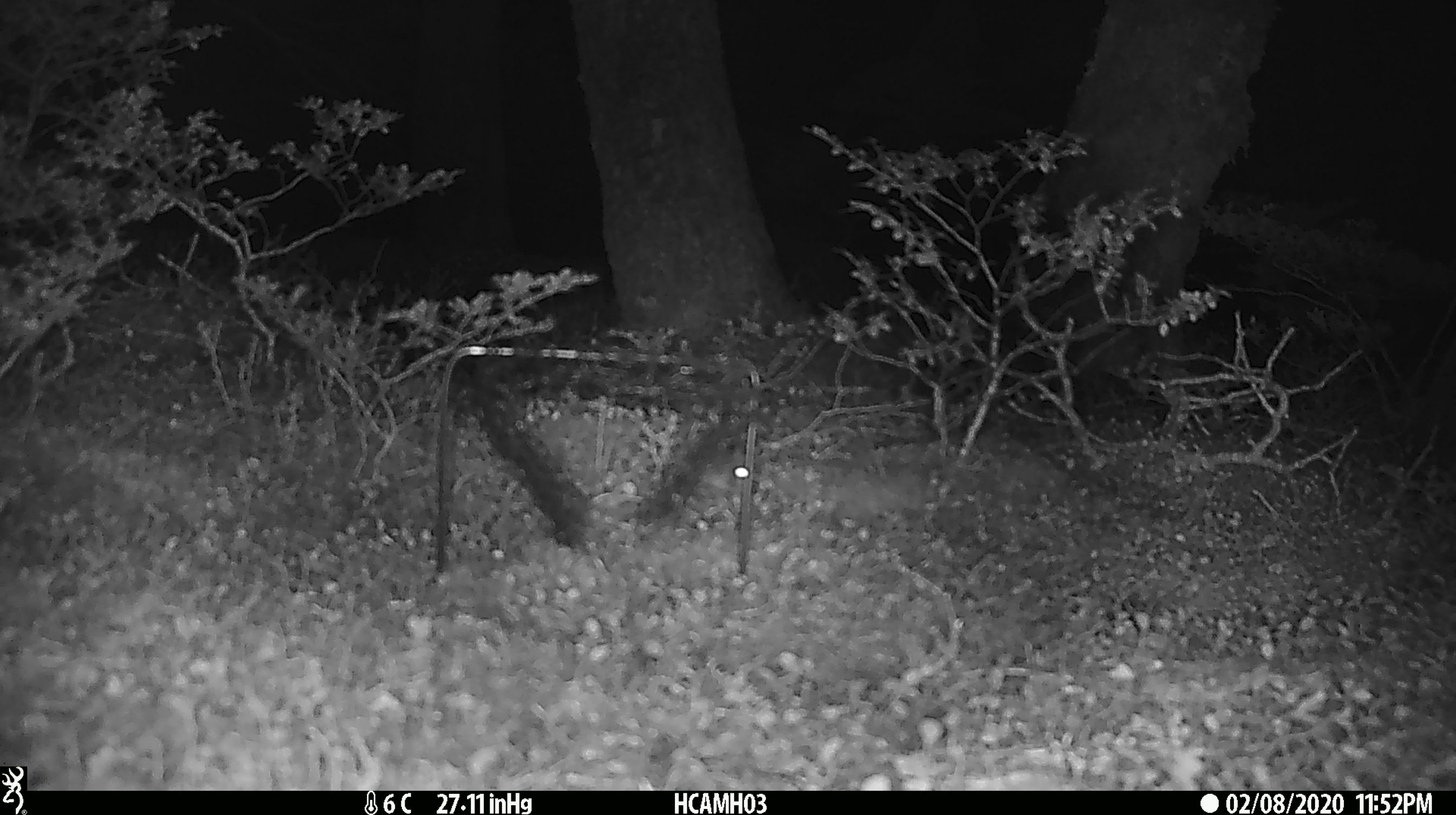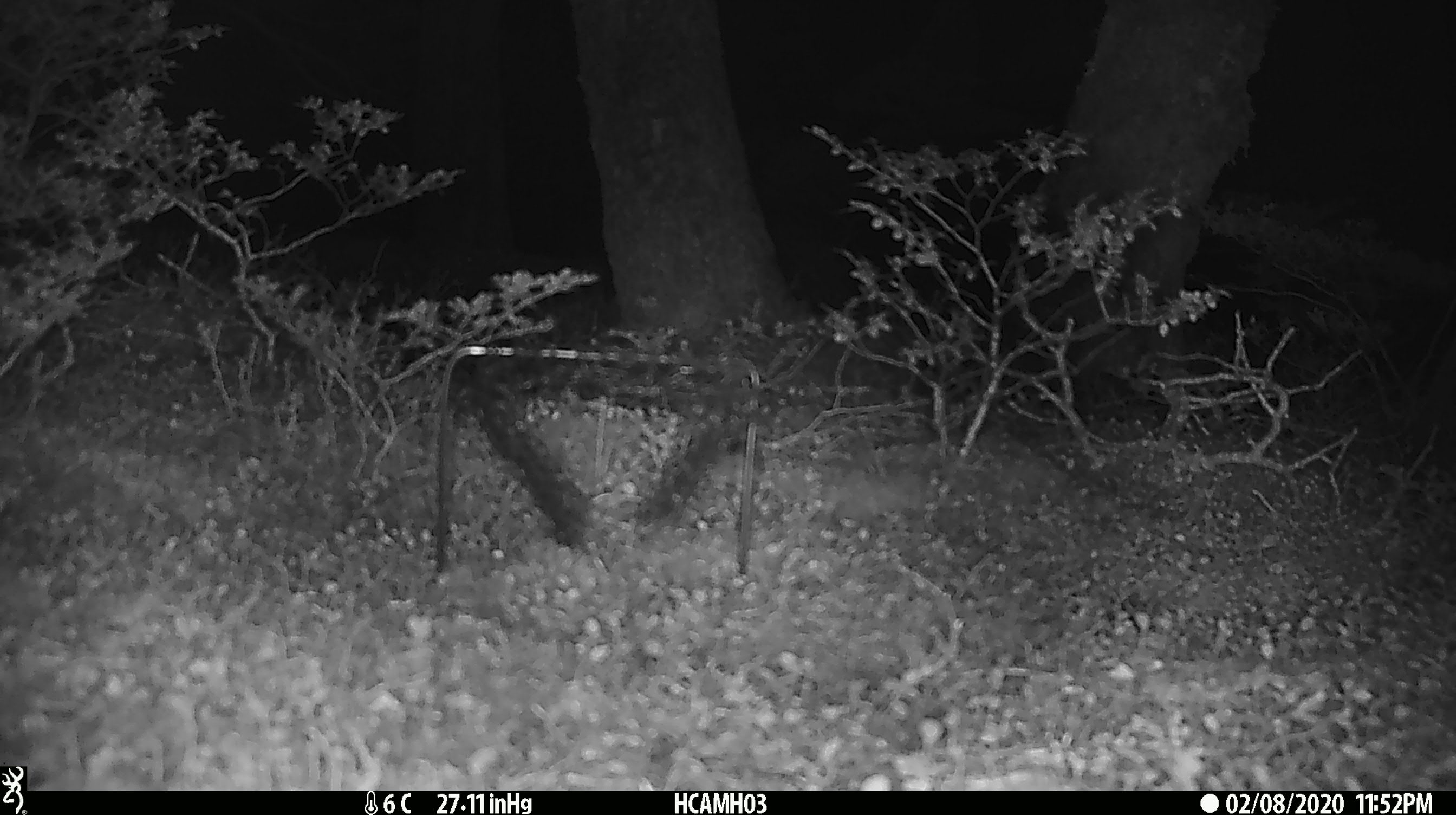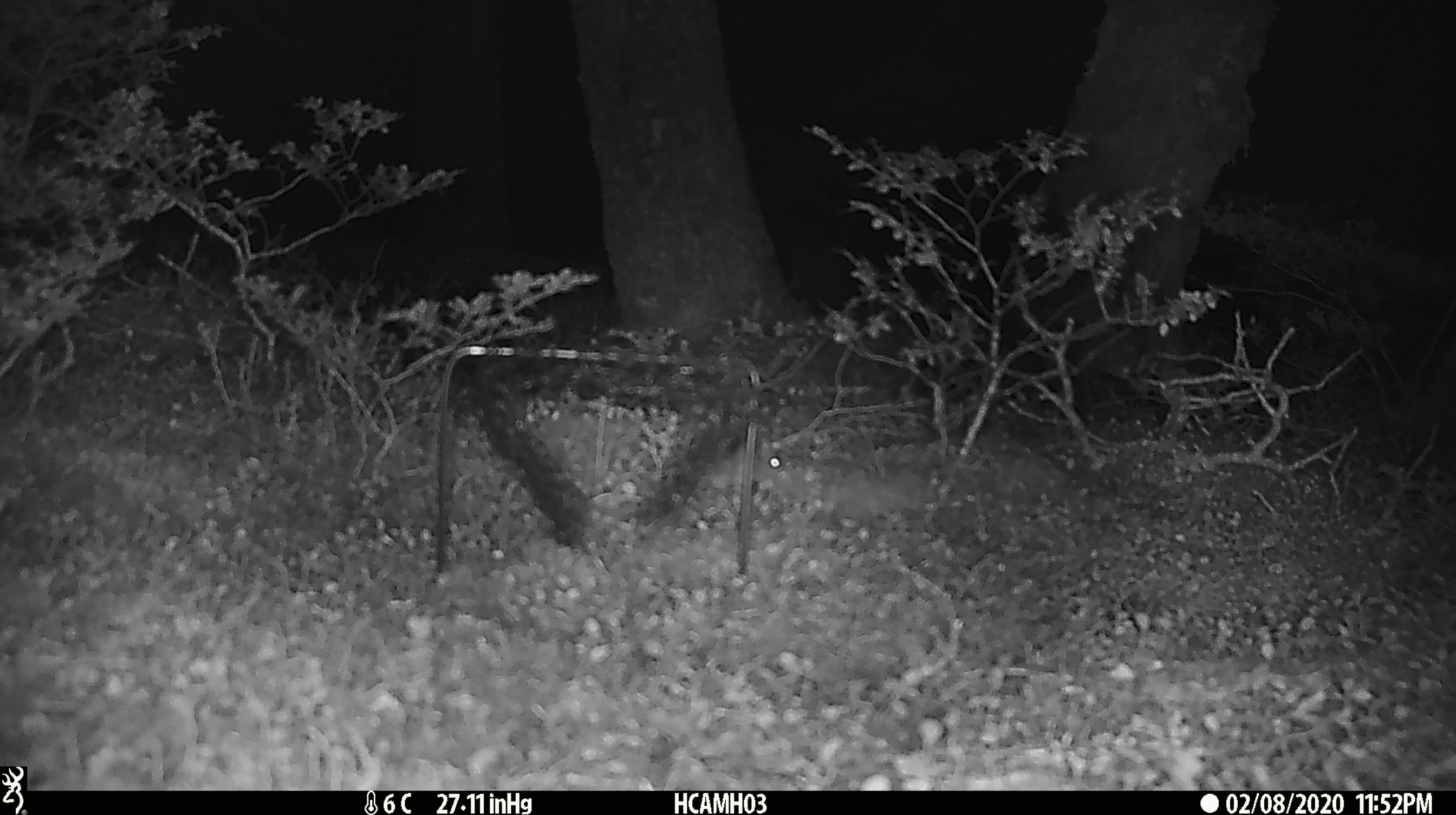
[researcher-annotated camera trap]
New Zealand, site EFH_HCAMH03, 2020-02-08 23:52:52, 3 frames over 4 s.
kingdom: Animalia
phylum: Chordata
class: Mammalia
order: Rodentia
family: Muridae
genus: Mus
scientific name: Mus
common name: mouse